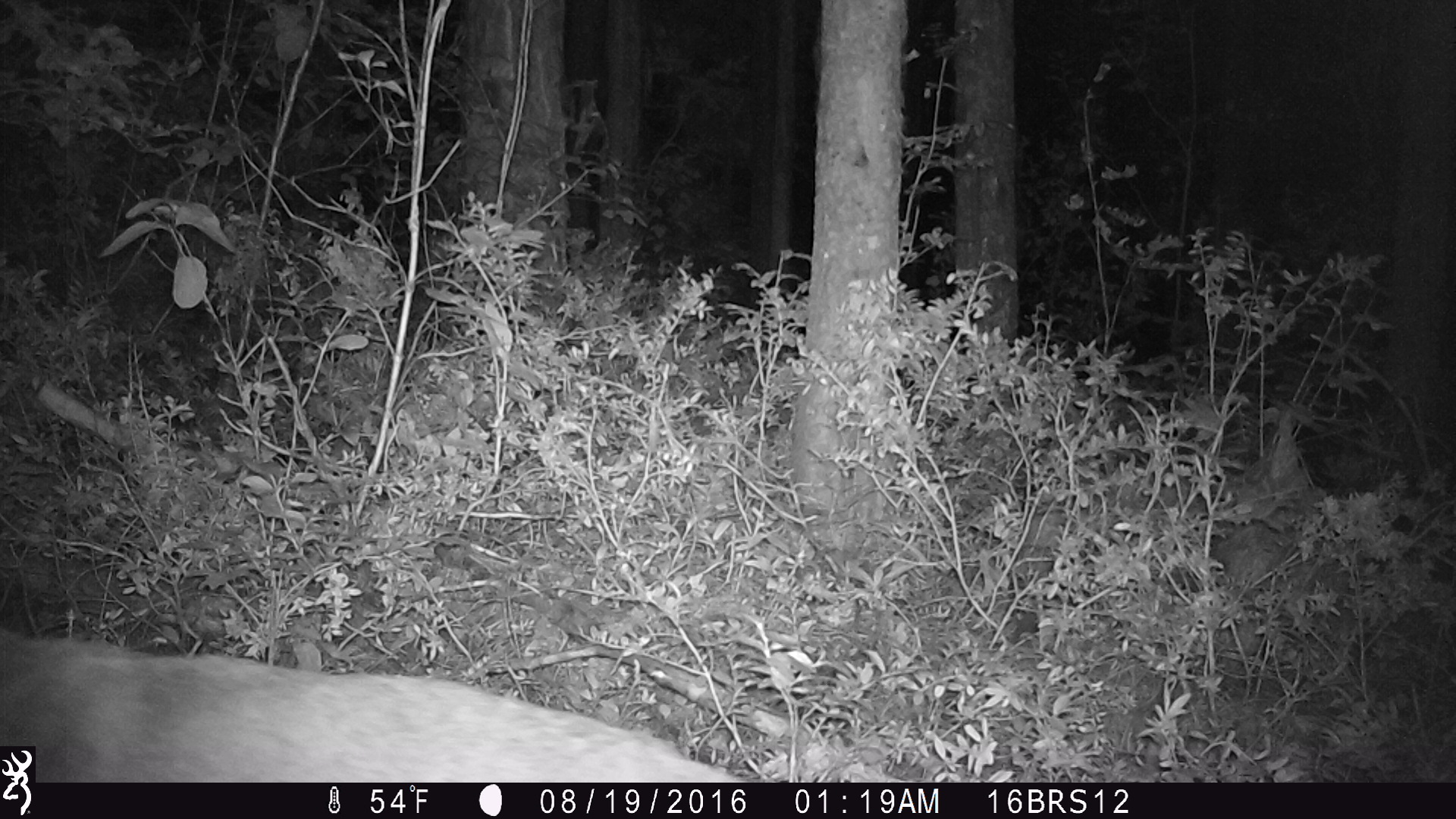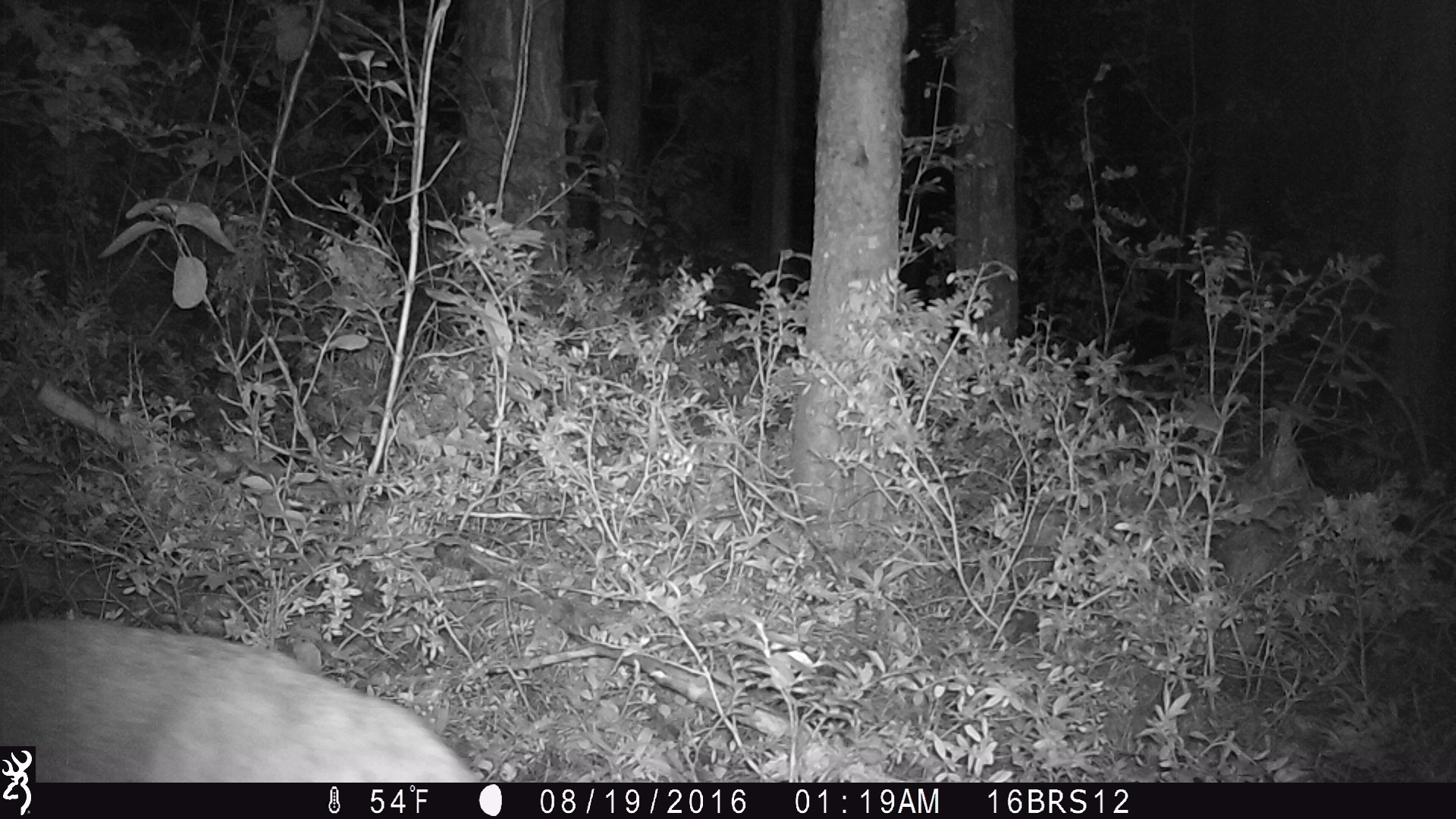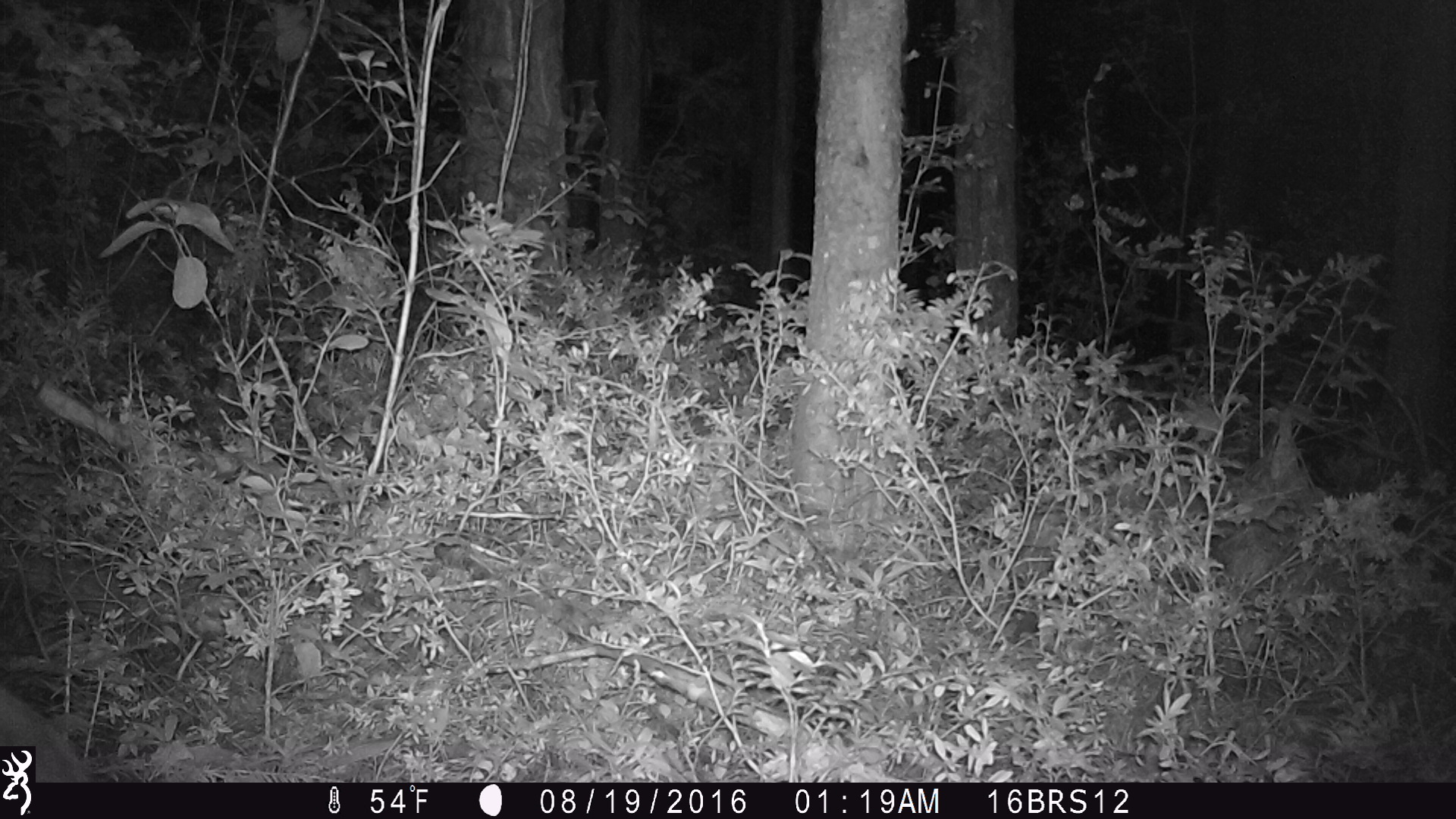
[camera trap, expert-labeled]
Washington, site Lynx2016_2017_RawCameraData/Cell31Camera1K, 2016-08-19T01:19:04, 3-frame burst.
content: unidentified animal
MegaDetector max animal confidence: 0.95